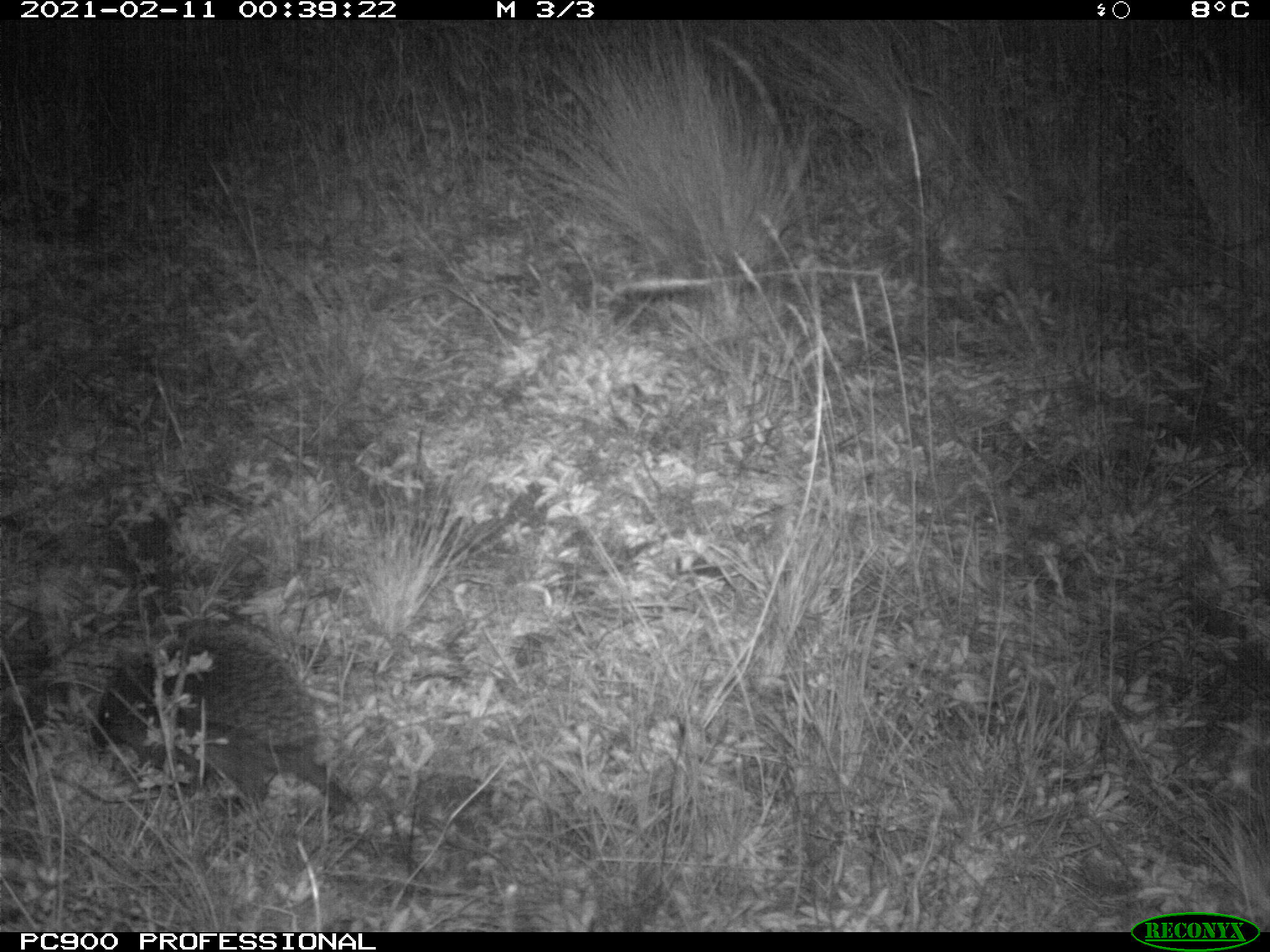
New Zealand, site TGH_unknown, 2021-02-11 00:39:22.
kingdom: Animalia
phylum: Chordata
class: Mammalia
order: Eulipotyphla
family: Erinaceidae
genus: Erinaceus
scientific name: Erinaceus europaeus europaeus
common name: european hedgehog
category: hedgehog